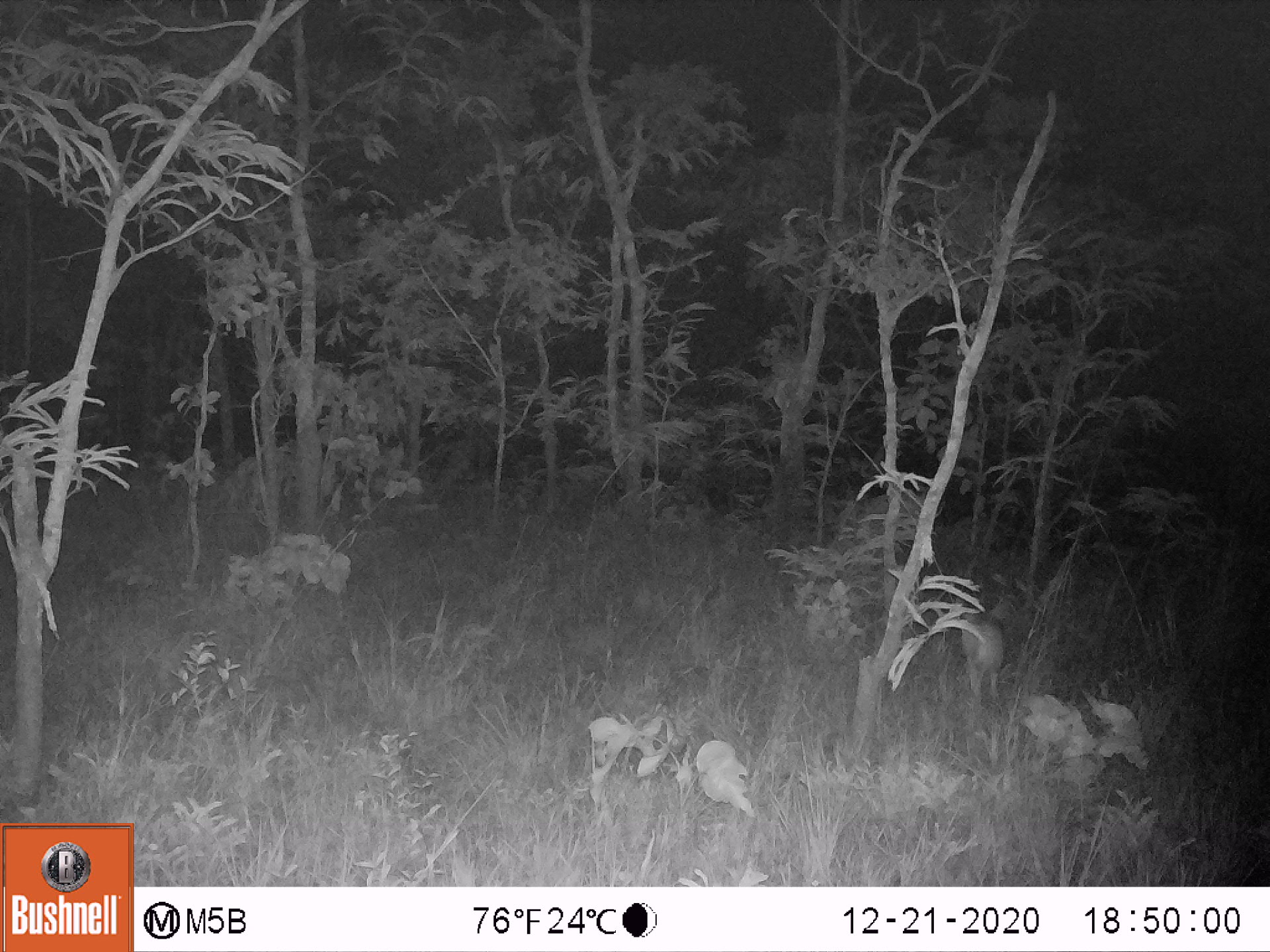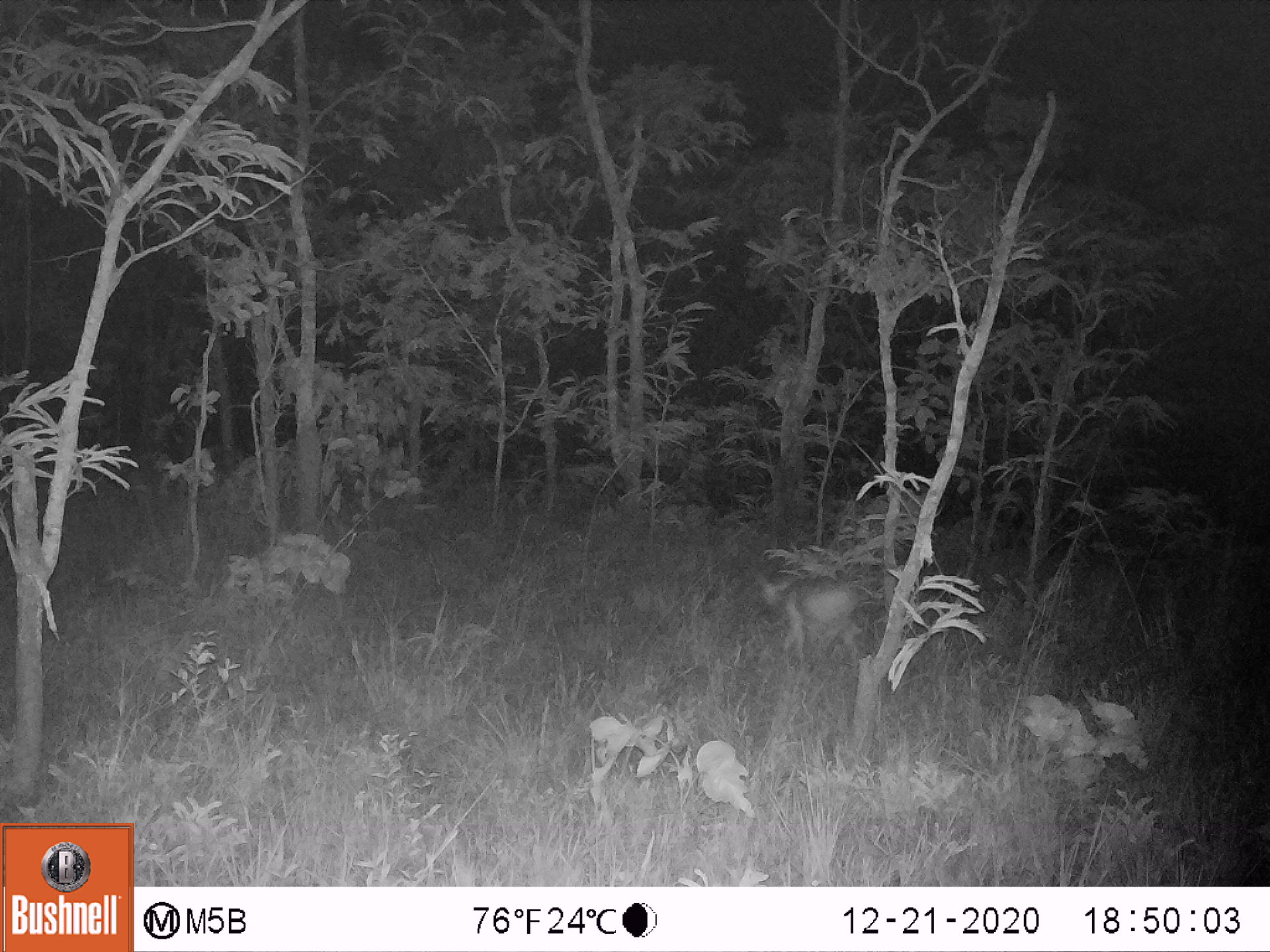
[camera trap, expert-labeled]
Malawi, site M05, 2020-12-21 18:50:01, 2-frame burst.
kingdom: Animalia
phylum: Chordata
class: Mammalia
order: Artiodactyla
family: Bovidae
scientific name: Antilopinae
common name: small antelope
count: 1